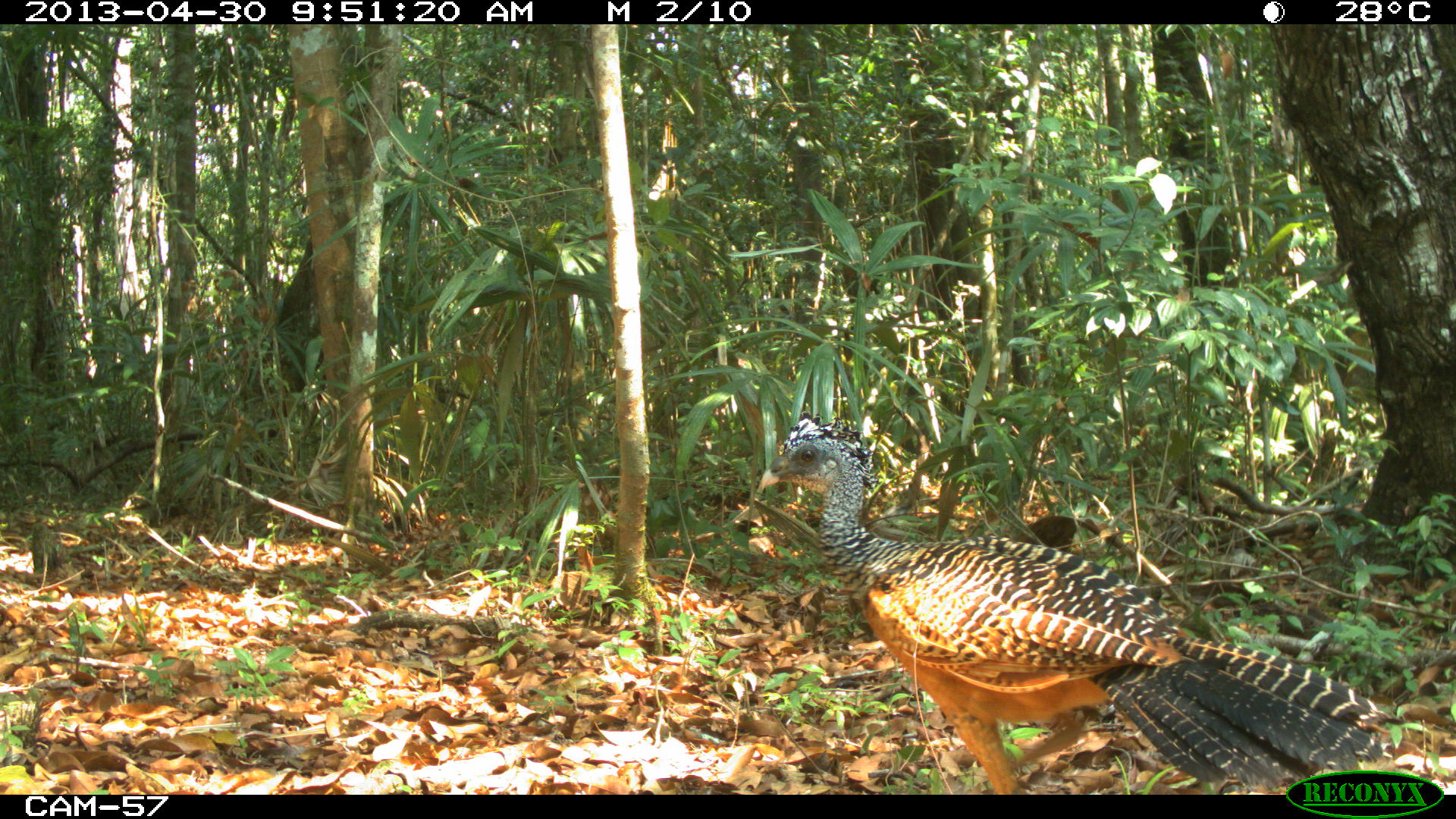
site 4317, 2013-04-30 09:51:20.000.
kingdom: Animalia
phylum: Chordata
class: Aves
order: Galliformes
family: Cracidae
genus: Crax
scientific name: Crax rubra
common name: great curassow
Crax rubra (great curassow), count 2.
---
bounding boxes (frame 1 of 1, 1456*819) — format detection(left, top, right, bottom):
crax rubra: detection(758, 409, 1405, 794)